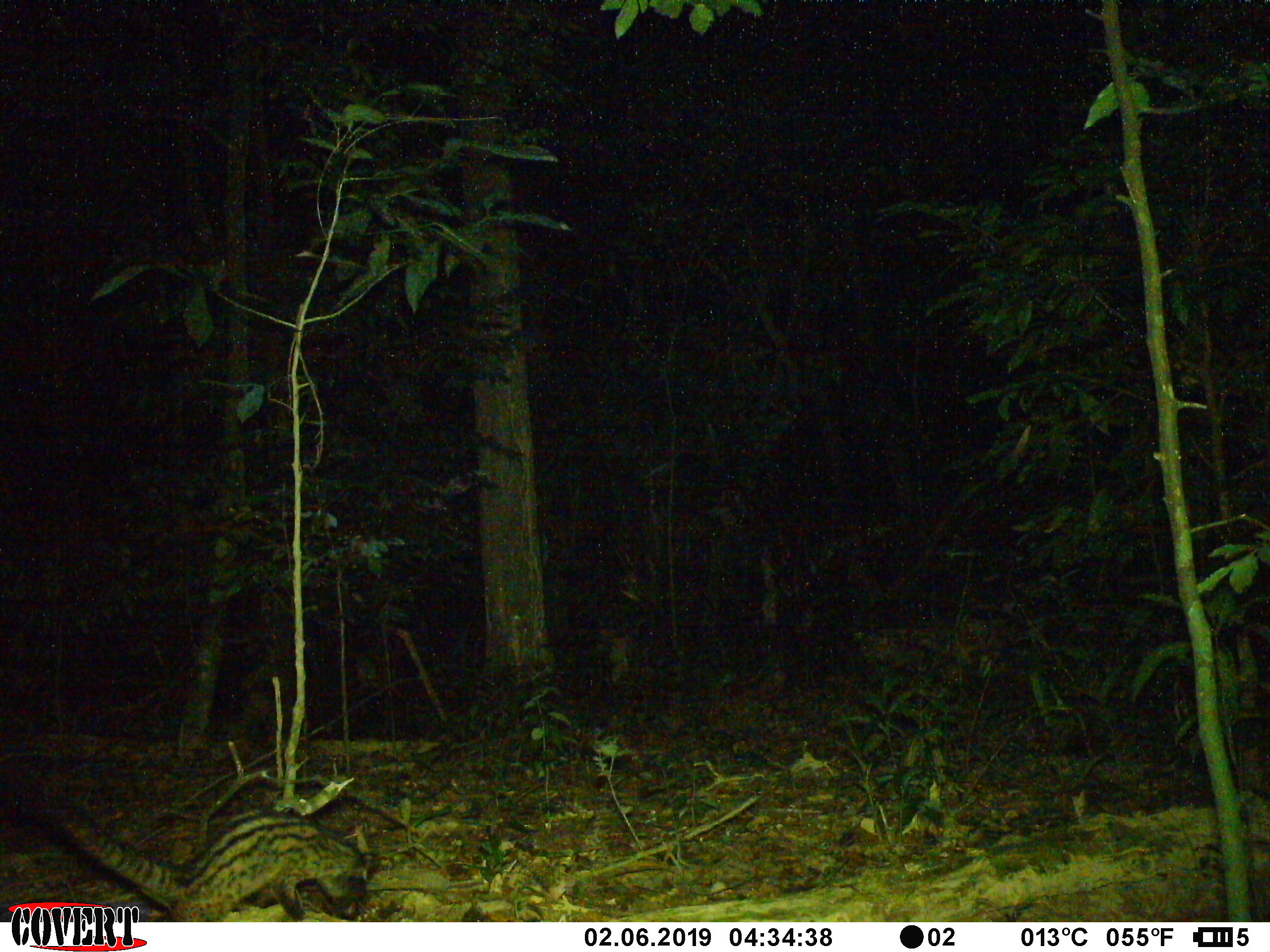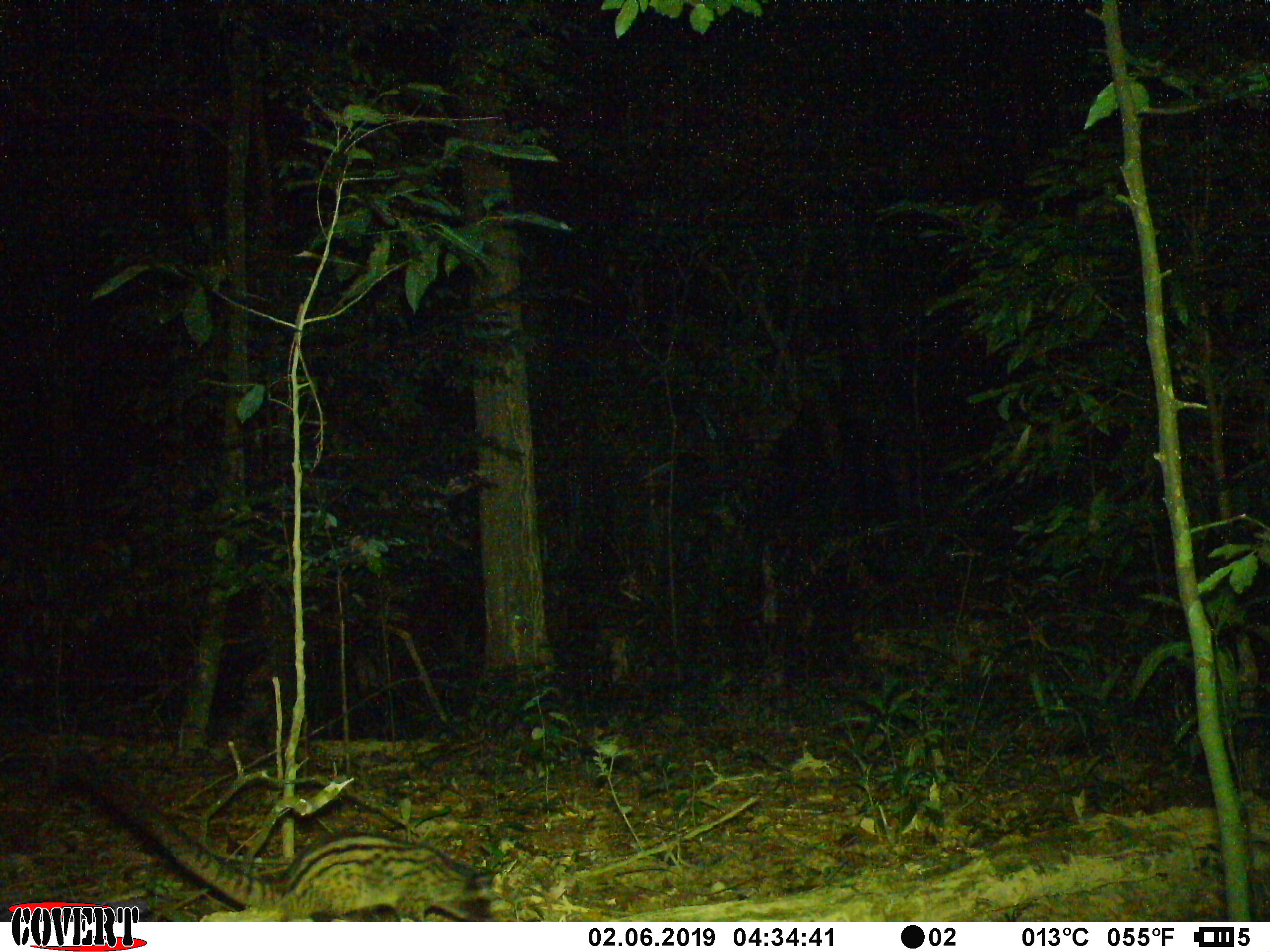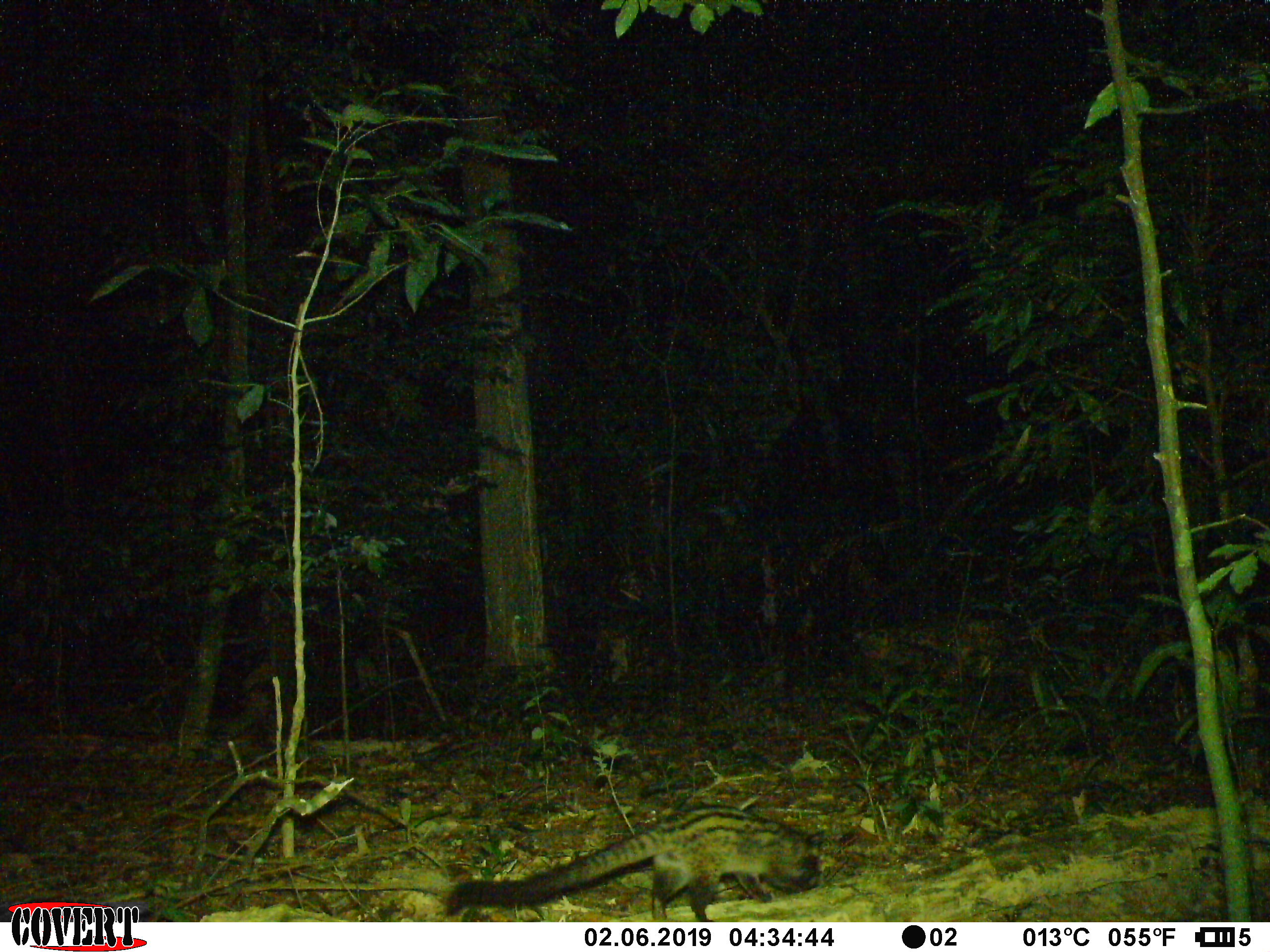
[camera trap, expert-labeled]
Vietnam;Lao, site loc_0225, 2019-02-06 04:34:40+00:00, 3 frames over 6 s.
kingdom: Animalia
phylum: Chordata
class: Mammalia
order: Carnivora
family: Viverridae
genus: Paradoxurus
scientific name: Paradoxurus hermaphroditus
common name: common palm civet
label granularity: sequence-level